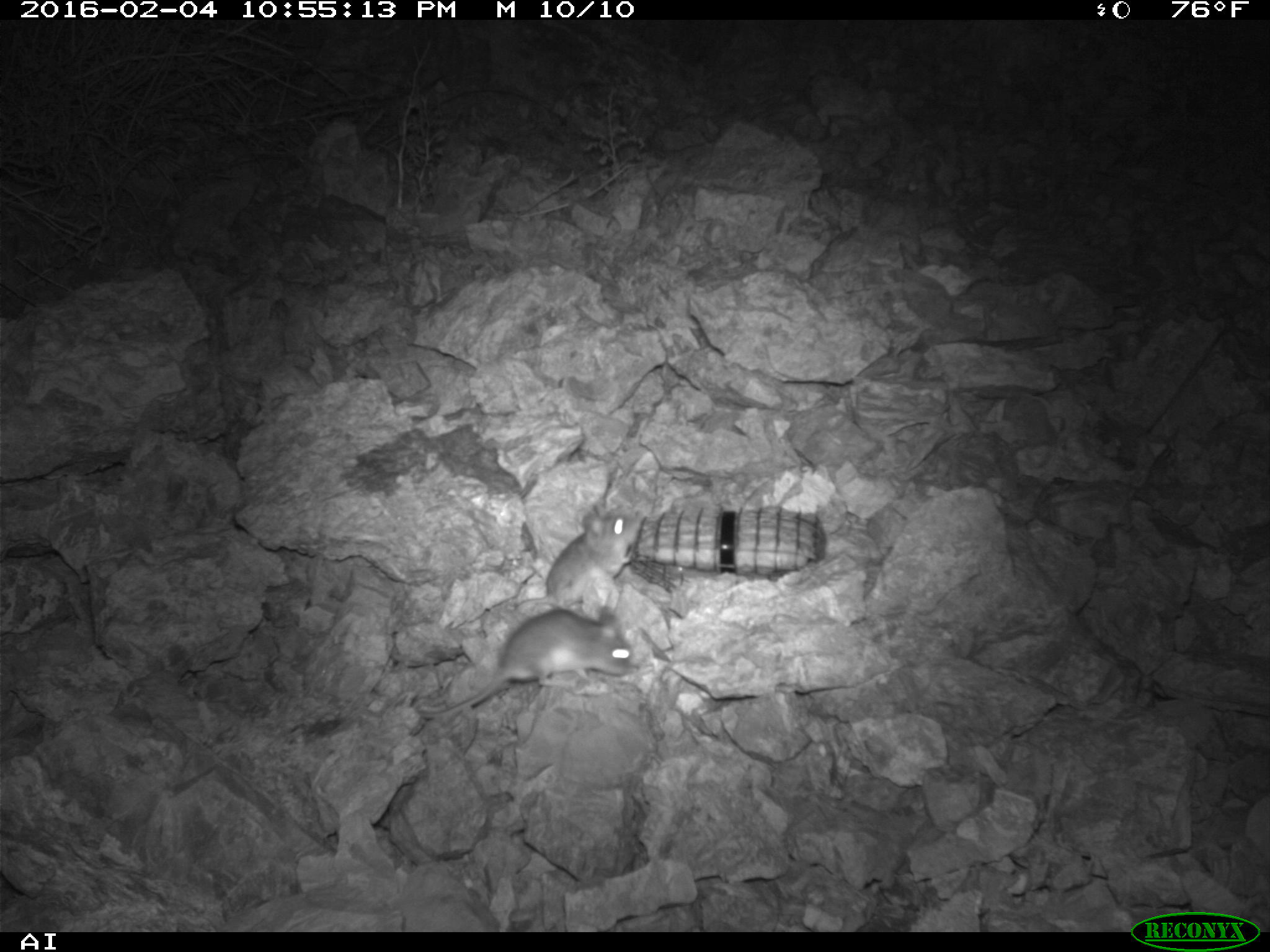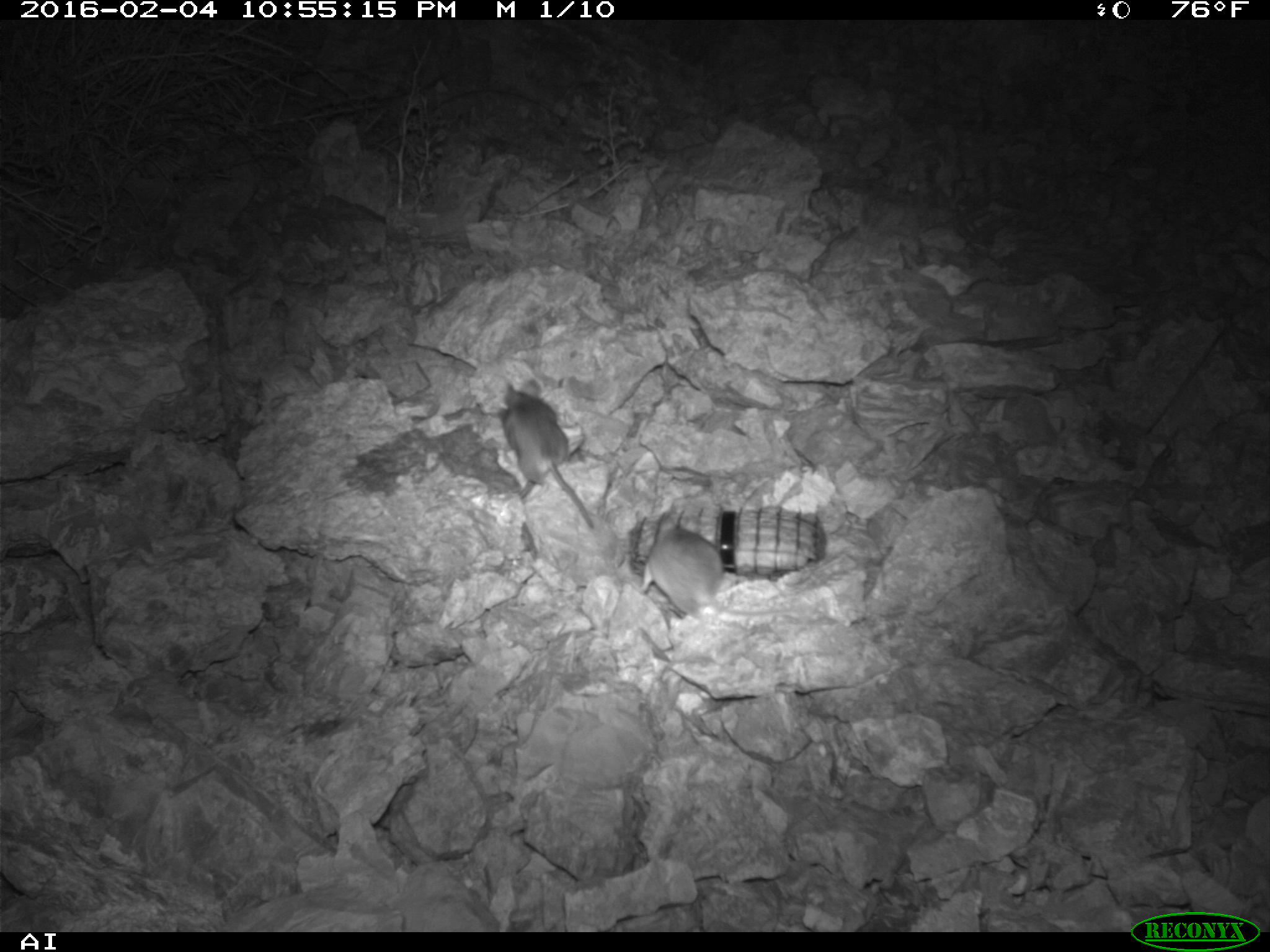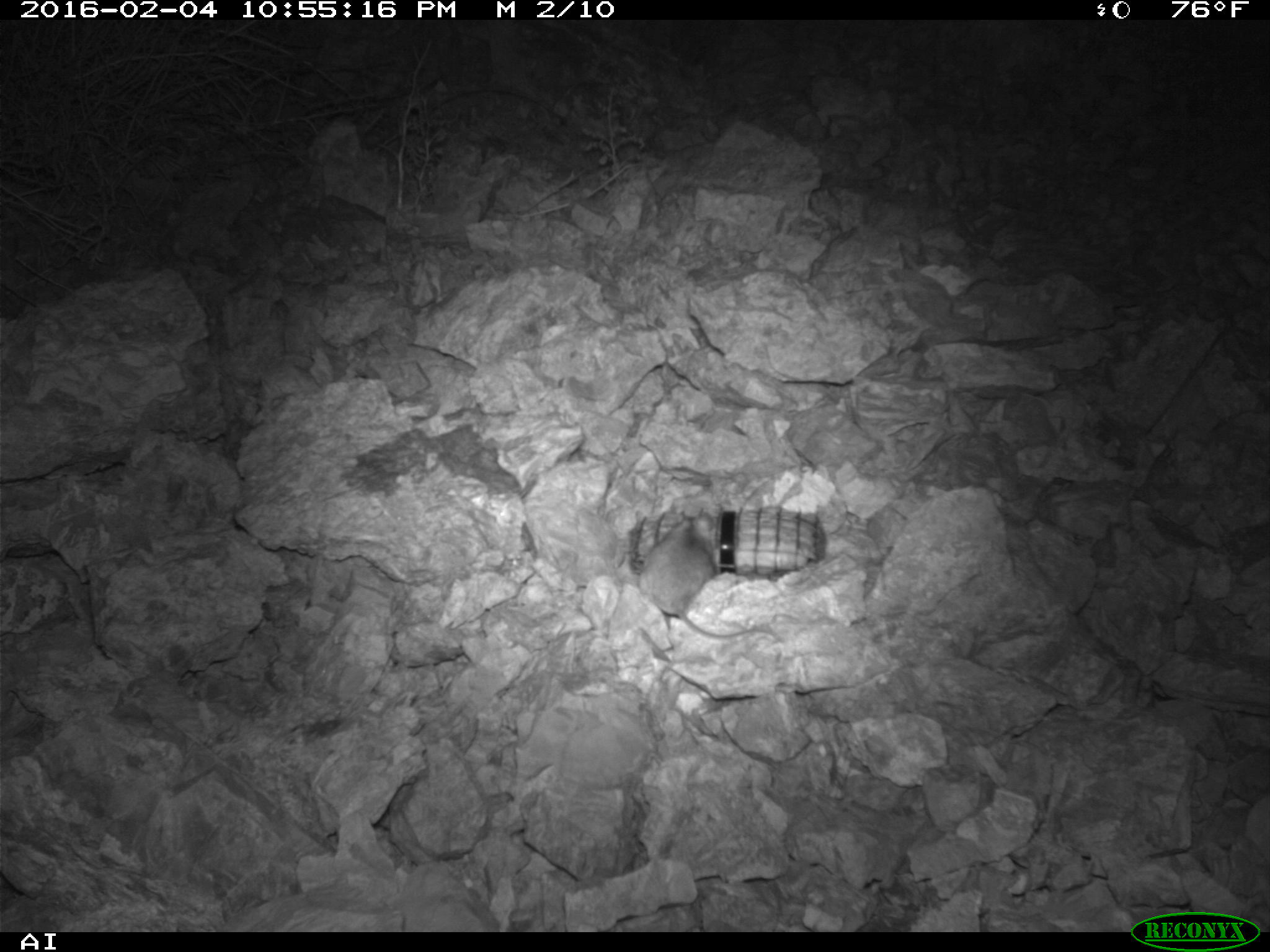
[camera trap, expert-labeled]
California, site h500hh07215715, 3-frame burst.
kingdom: Animalia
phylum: Chordata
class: Mammalia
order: Rodentia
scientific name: Rodentia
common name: rodent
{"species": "rodent (Rodentia)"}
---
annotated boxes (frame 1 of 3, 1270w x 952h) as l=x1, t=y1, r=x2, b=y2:
rodent: l=416, t=606, r=633, b=716; l=513, t=503, r=641, b=611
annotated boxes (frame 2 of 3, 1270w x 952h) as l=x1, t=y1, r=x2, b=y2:
rodent: l=633, t=514, r=793, b=623; l=486, t=376, r=595, b=529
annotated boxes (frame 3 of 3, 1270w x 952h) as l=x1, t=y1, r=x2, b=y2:
rodent: l=638, t=514, r=779, b=640